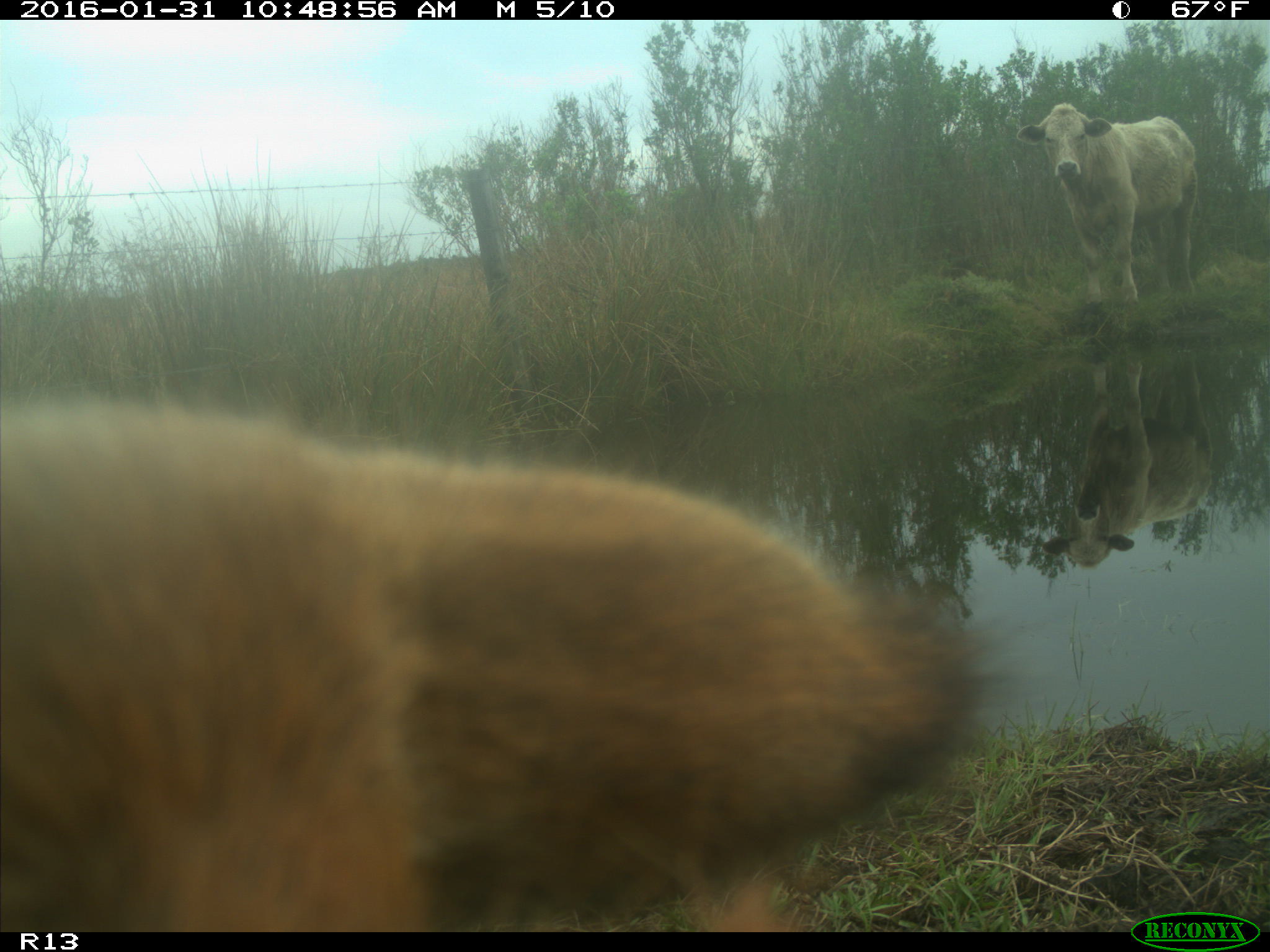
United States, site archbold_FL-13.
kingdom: Animalia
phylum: Chordata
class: Mammalia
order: Artiodactyla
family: Bovidae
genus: Bos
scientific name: Bos taurus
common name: domestic cow